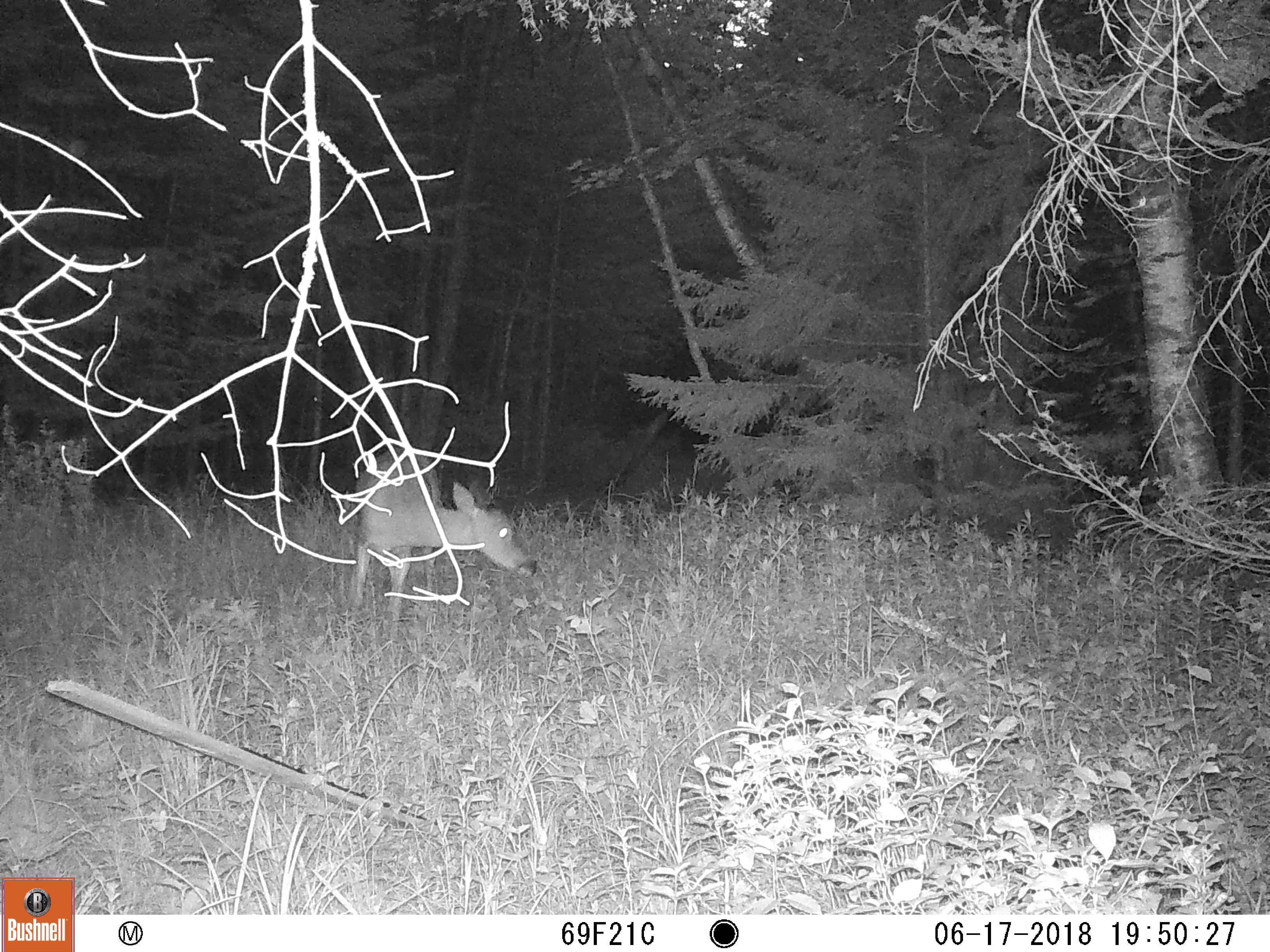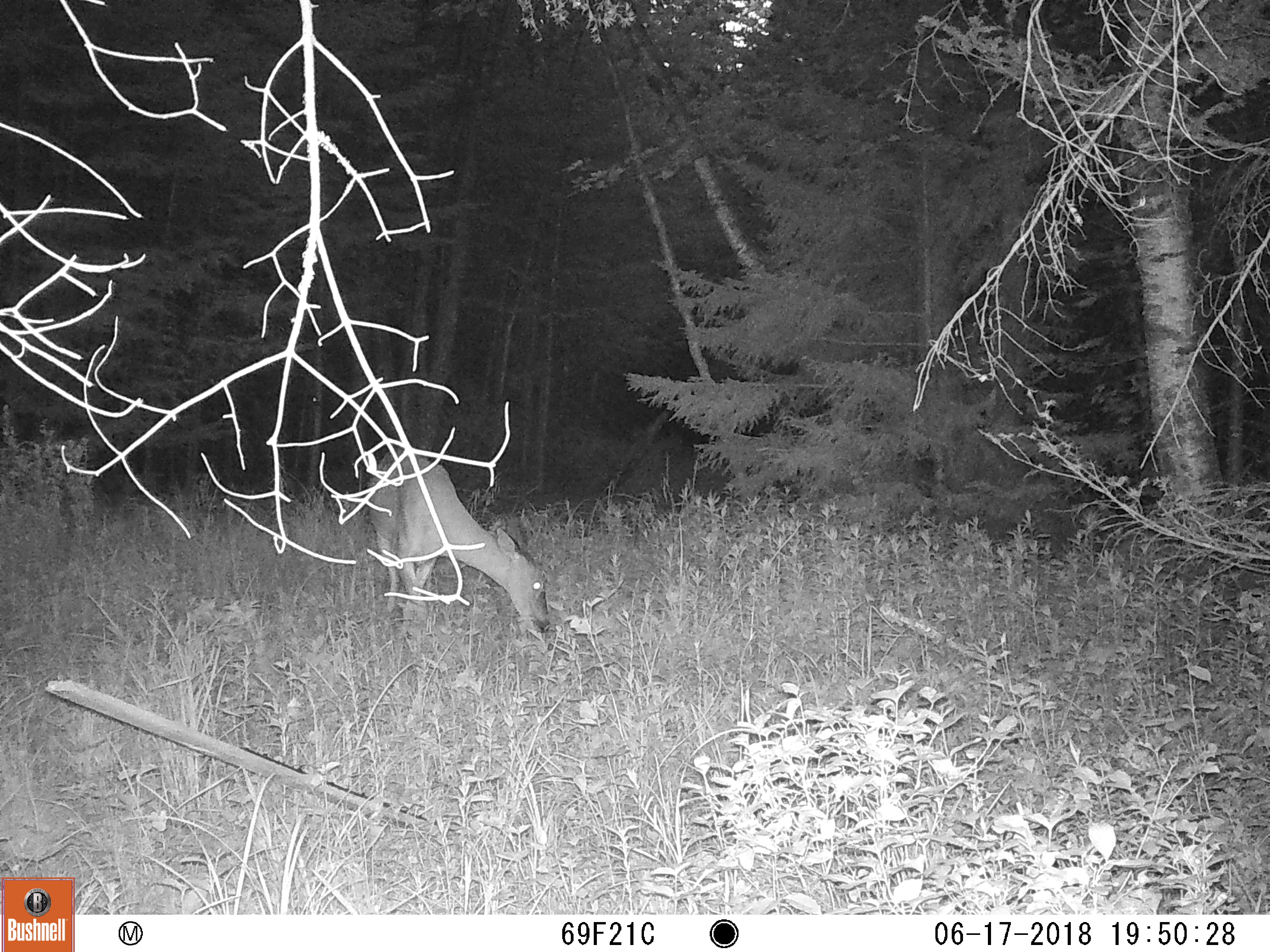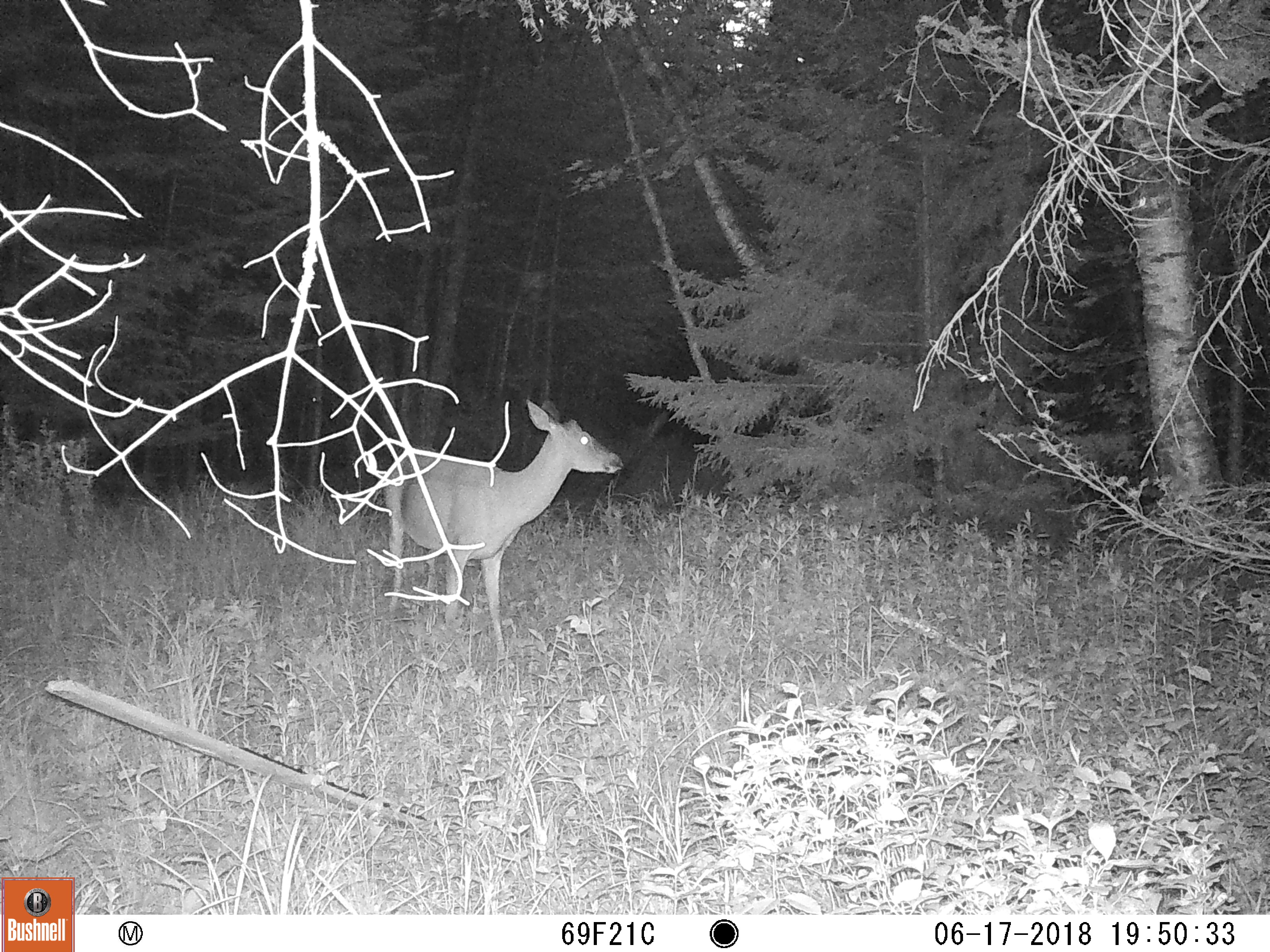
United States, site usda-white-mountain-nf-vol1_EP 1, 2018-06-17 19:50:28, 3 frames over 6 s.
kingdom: Animalia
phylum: Chordata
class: Mammalia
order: Artiodactyla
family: Cervidae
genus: Odocoileus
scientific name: Odocoileus virginianus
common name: white-tailed deer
White-tailed deer (Odocoileus virginianus).